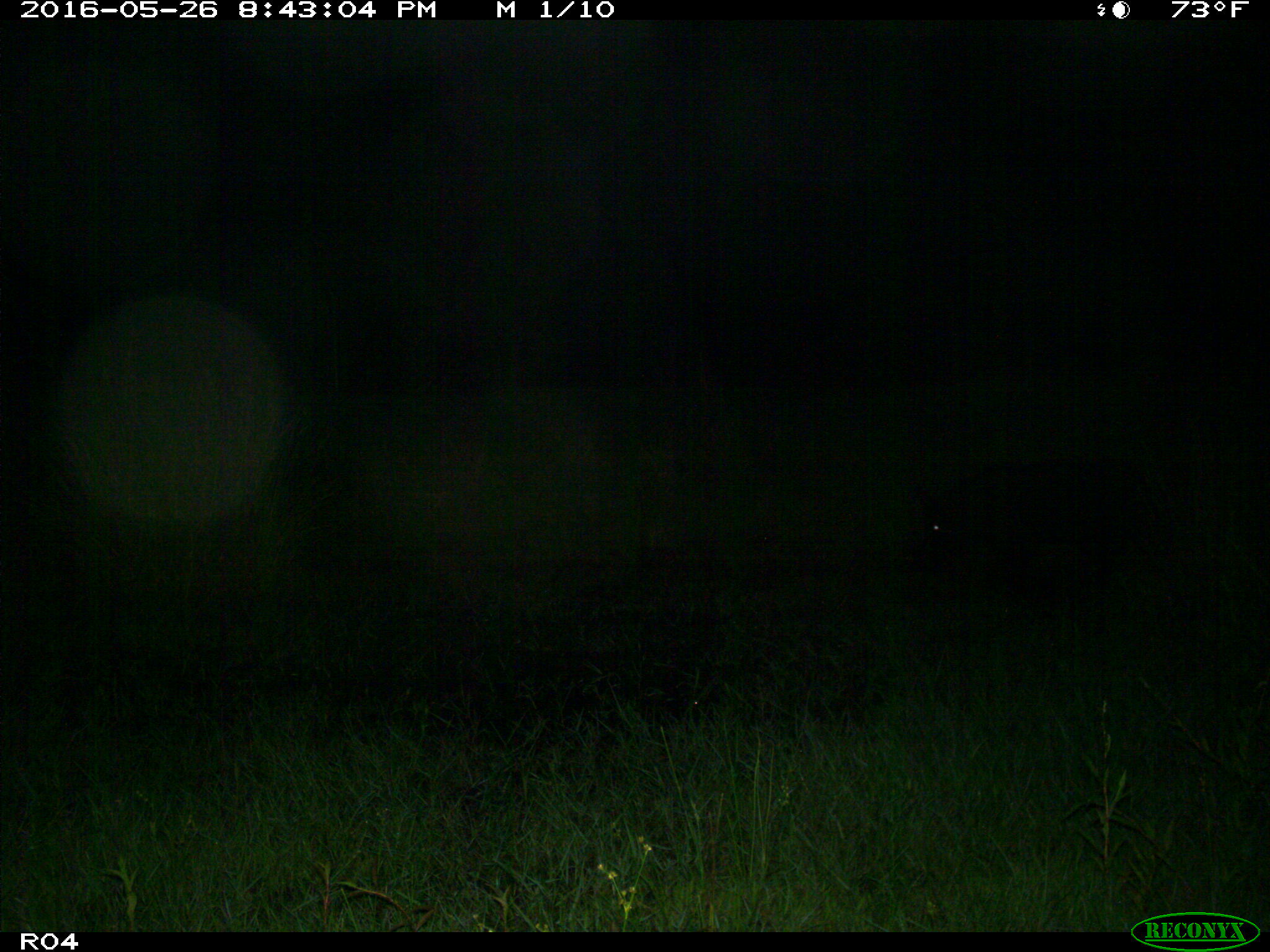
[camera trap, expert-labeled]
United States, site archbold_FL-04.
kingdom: Animalia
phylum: Chordata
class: Mammalia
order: Artiodactyla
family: Suidae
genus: Sus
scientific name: Sus scrofa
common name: wild boar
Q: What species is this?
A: Sus scrofa (wild boar).